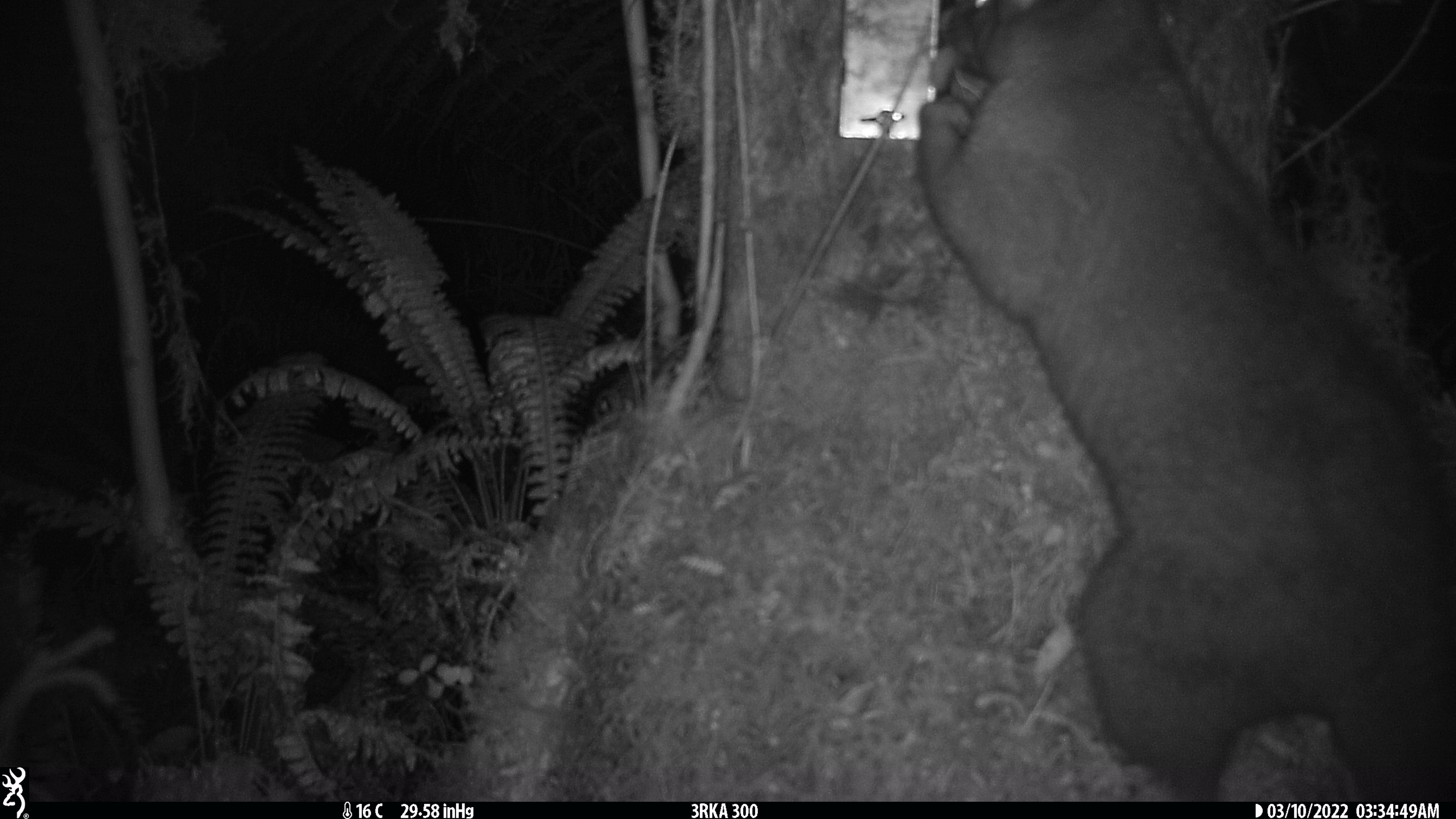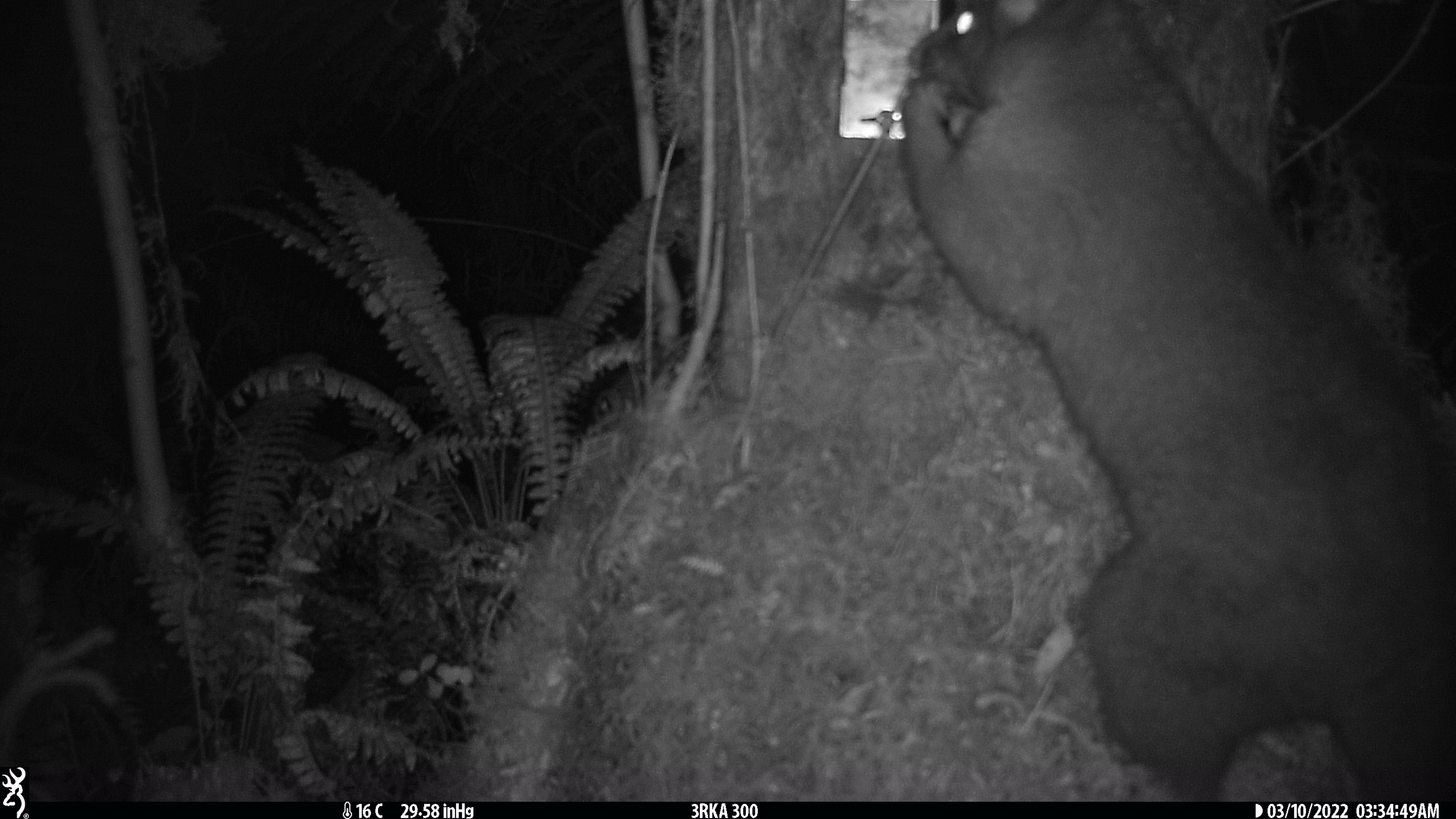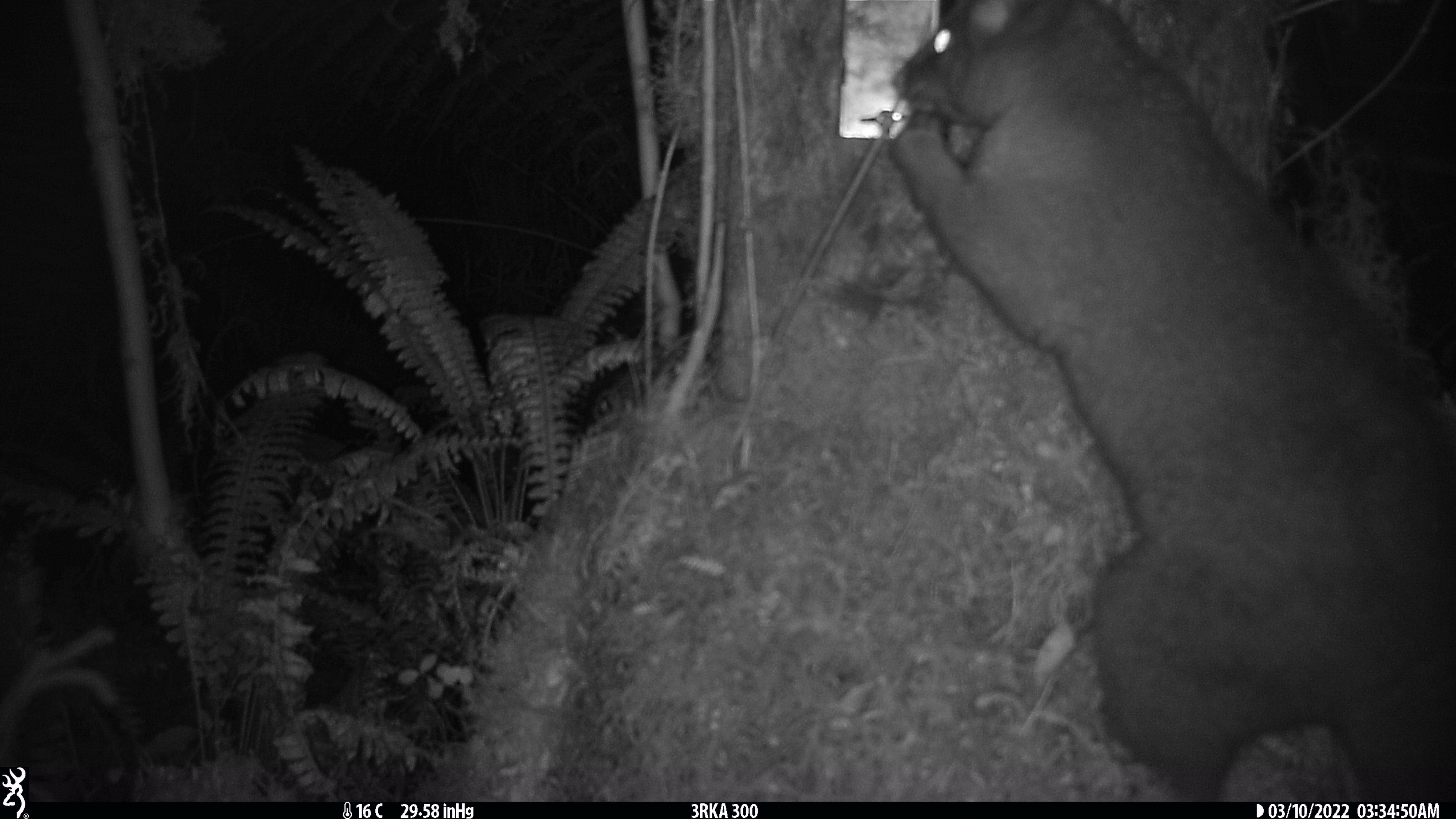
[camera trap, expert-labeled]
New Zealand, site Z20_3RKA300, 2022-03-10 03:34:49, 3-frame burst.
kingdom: Animalia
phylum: Chordata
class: Mammalia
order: Diprotodontia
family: Phalangeridae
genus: Trichosurus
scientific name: Trichosurus vulpecula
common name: common brushtail possum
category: possum